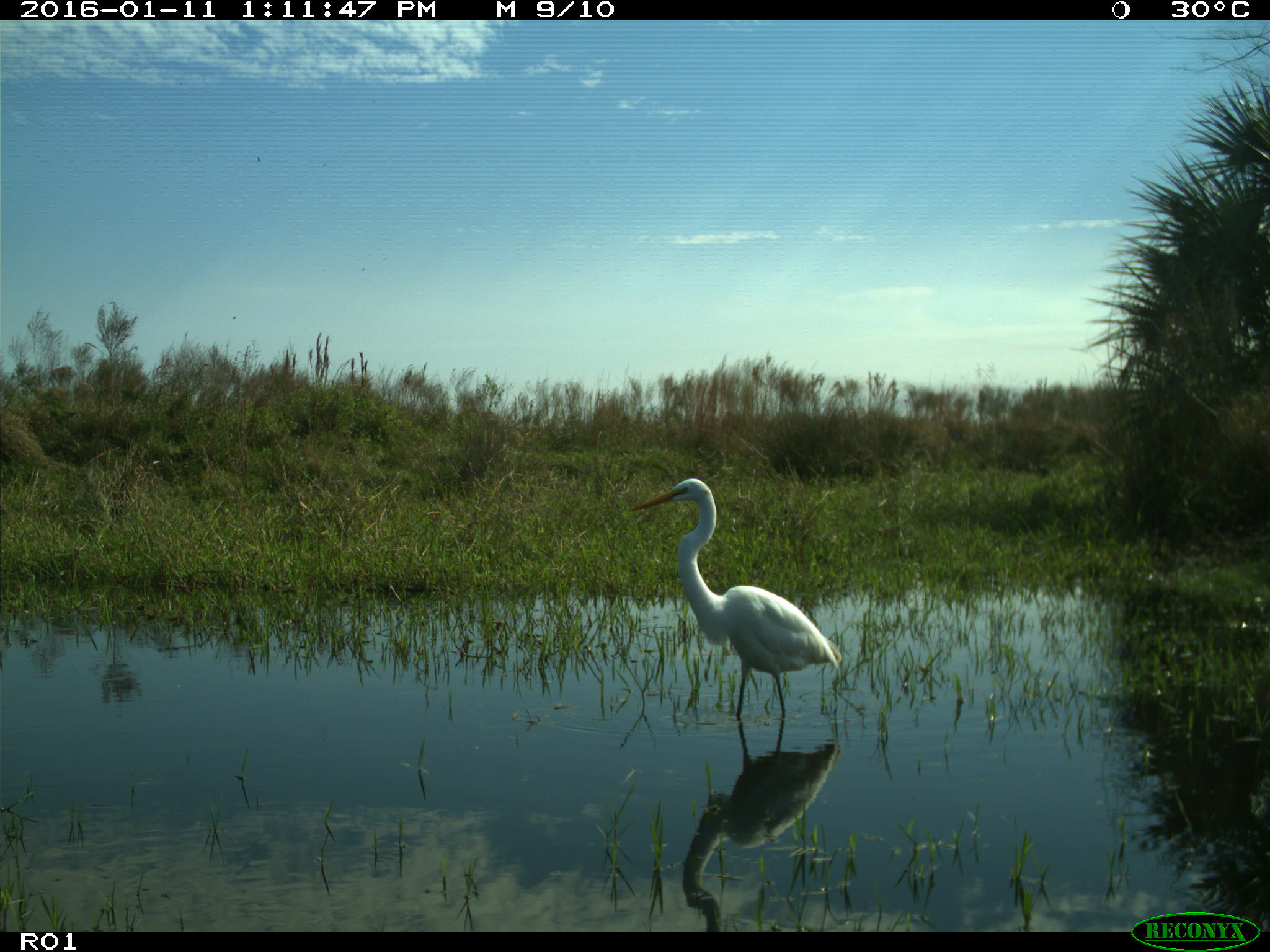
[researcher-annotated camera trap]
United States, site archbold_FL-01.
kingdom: Animalia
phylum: Chordata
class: Aves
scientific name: Aves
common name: birds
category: unidentified bird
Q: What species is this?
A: Unidentified bird (birds) (Aves).